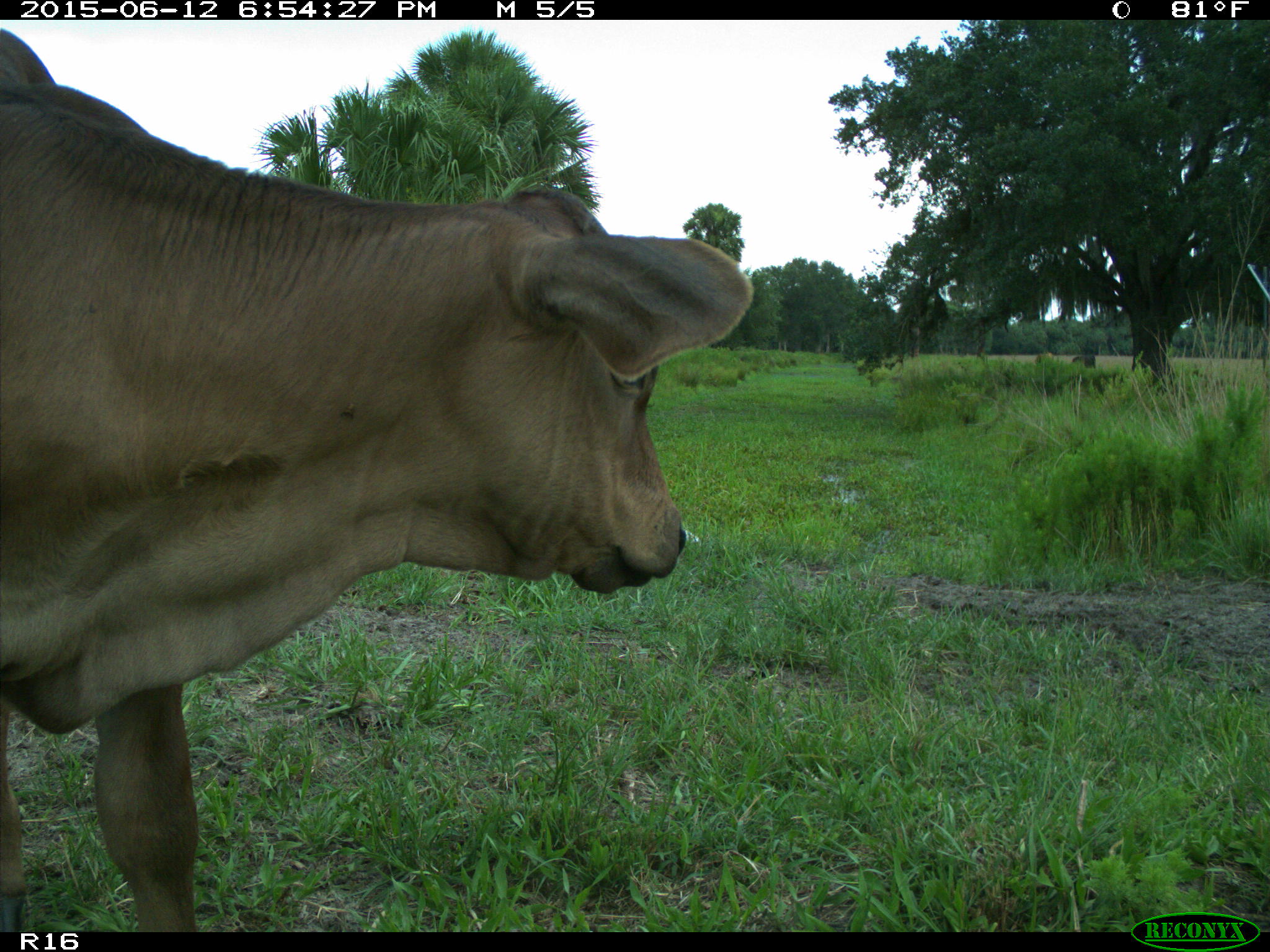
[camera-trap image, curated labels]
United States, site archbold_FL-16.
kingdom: Animalia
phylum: Chordata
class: Mammalia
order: Artiodactyla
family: Bovidae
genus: Bos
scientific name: Bos taurus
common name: domestic cow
Bos taurus (domestic cow).